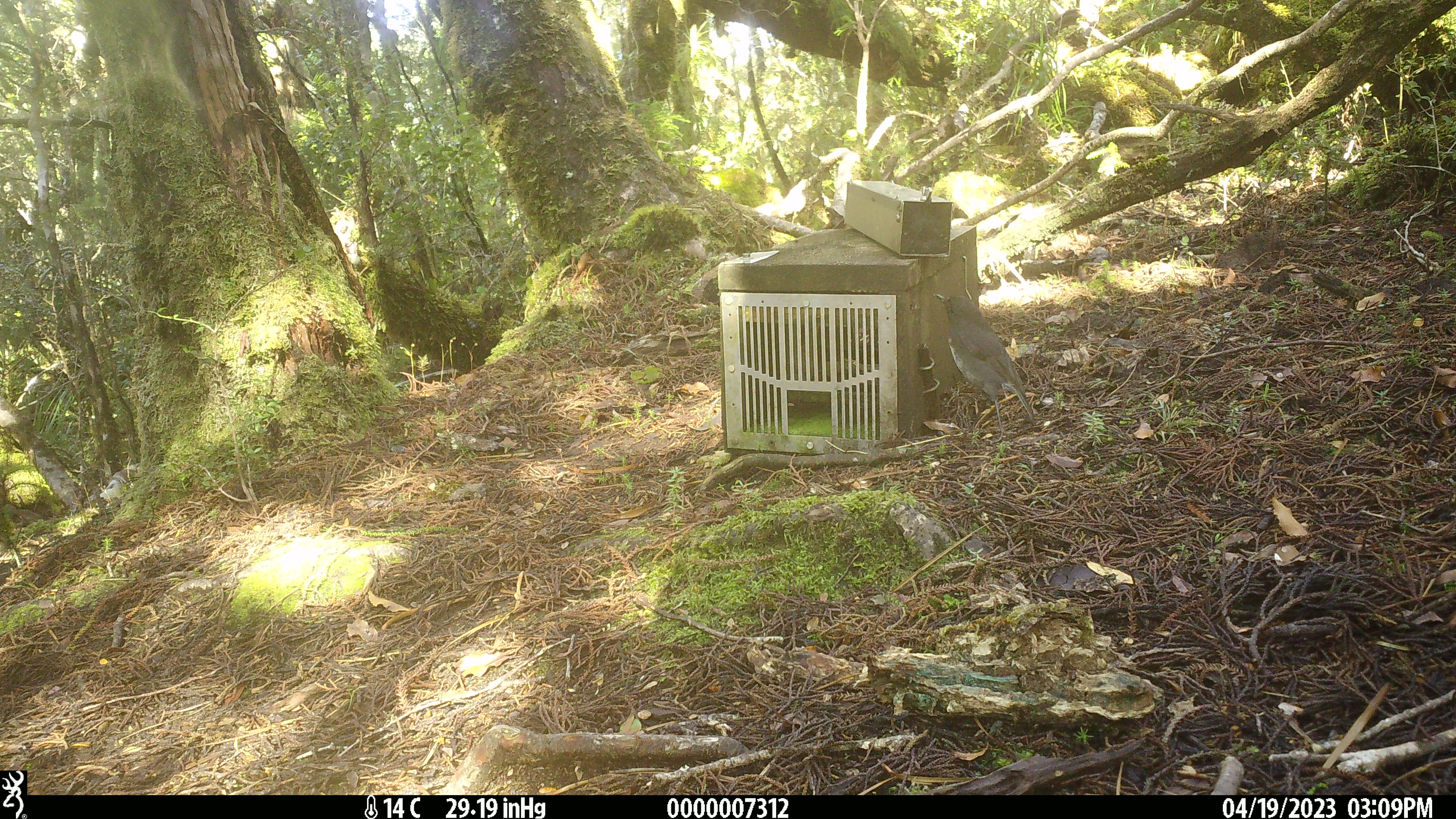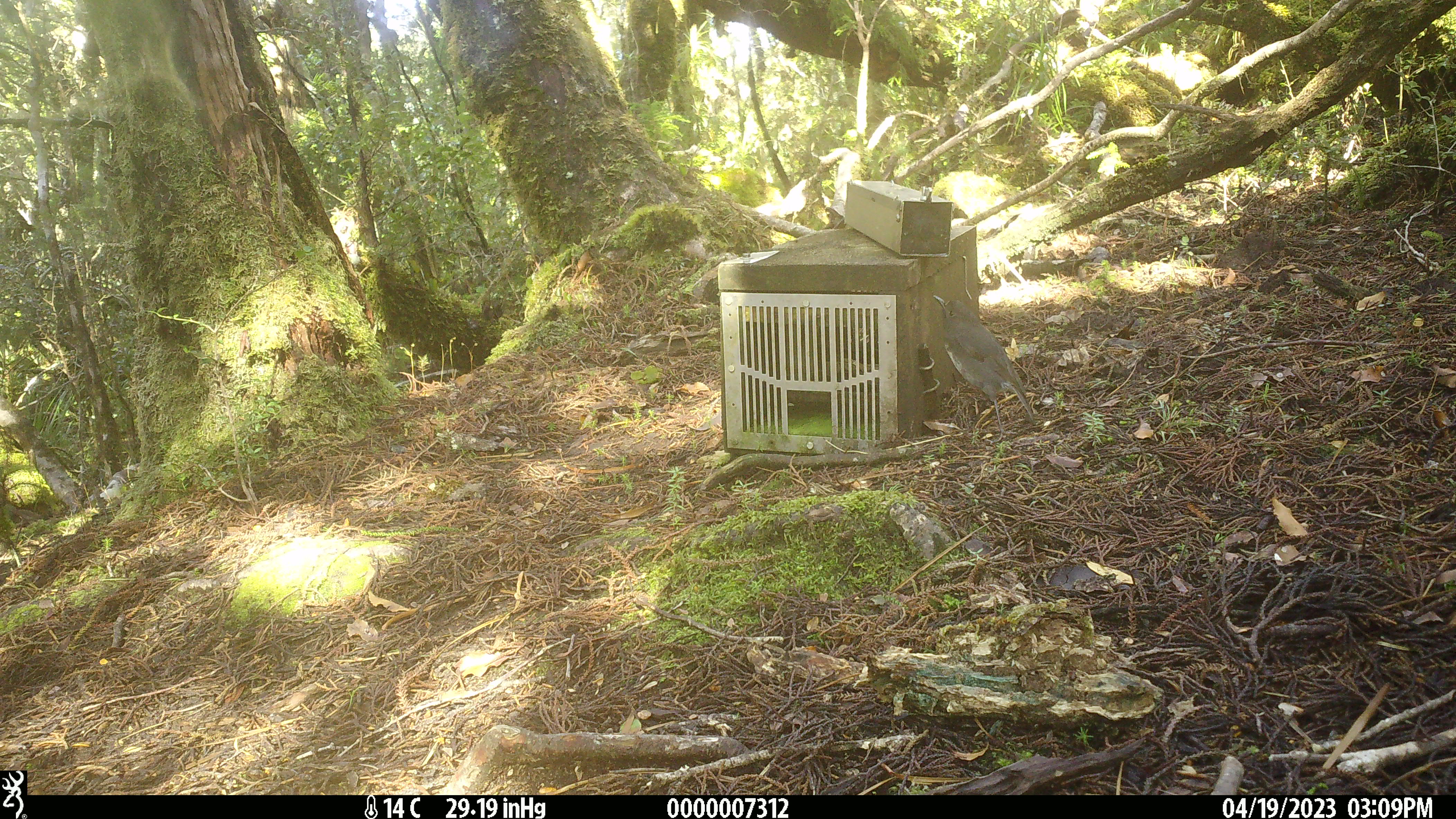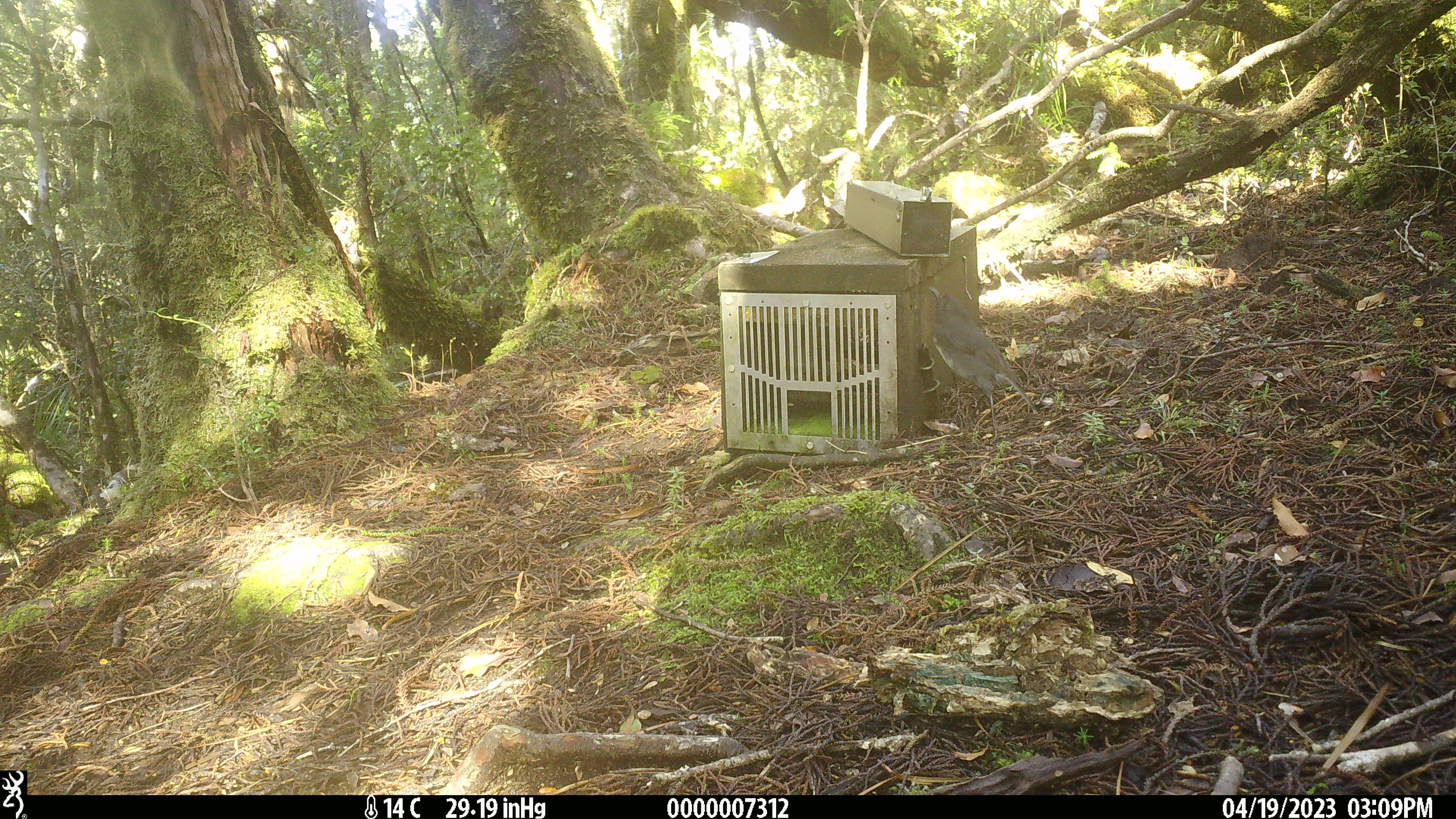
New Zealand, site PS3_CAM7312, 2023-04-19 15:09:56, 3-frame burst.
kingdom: Animalia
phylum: Chordata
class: Aves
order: Passeriformes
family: Petroicidae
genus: Petroica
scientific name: Petroica australis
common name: new zealand robin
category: robin